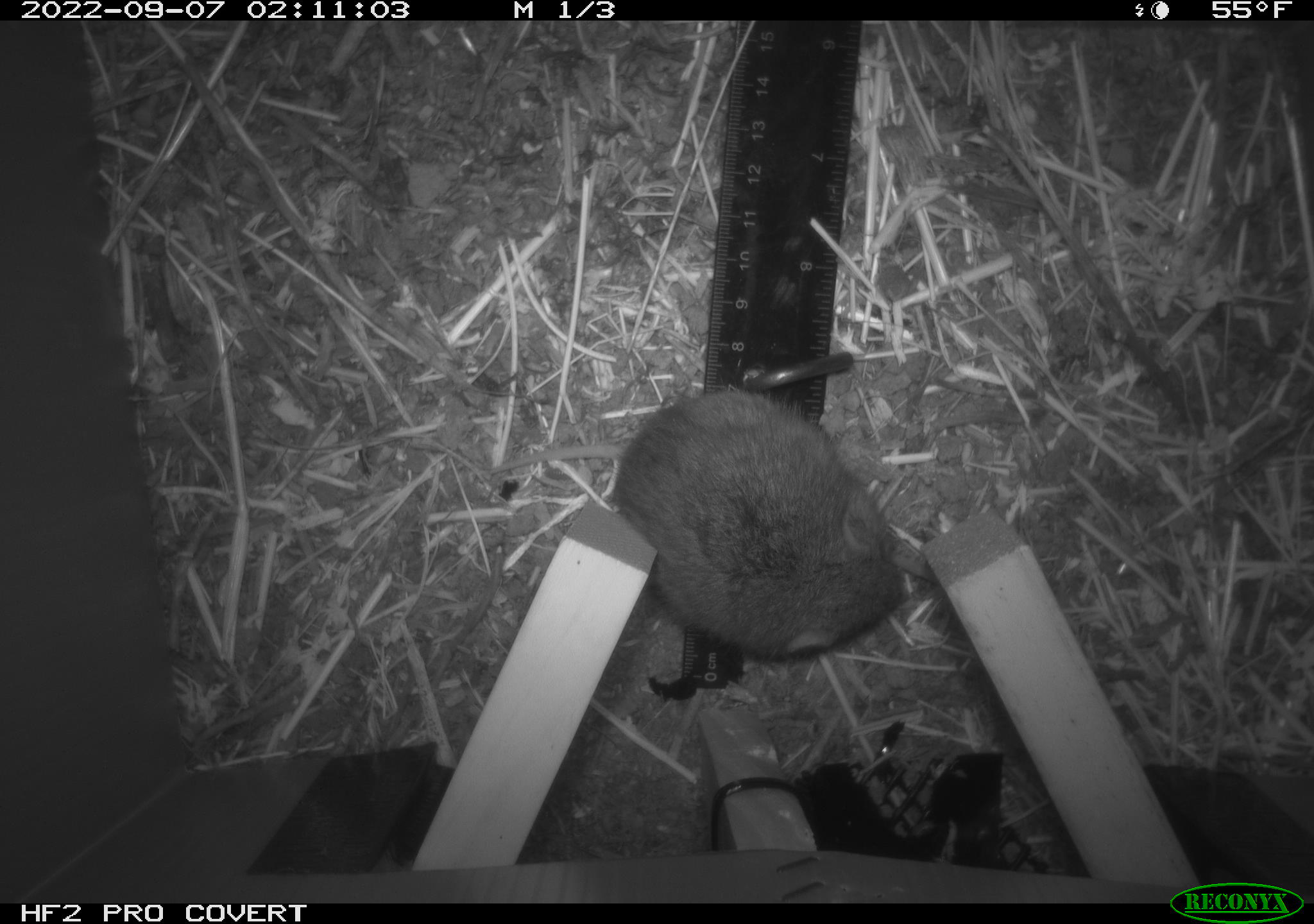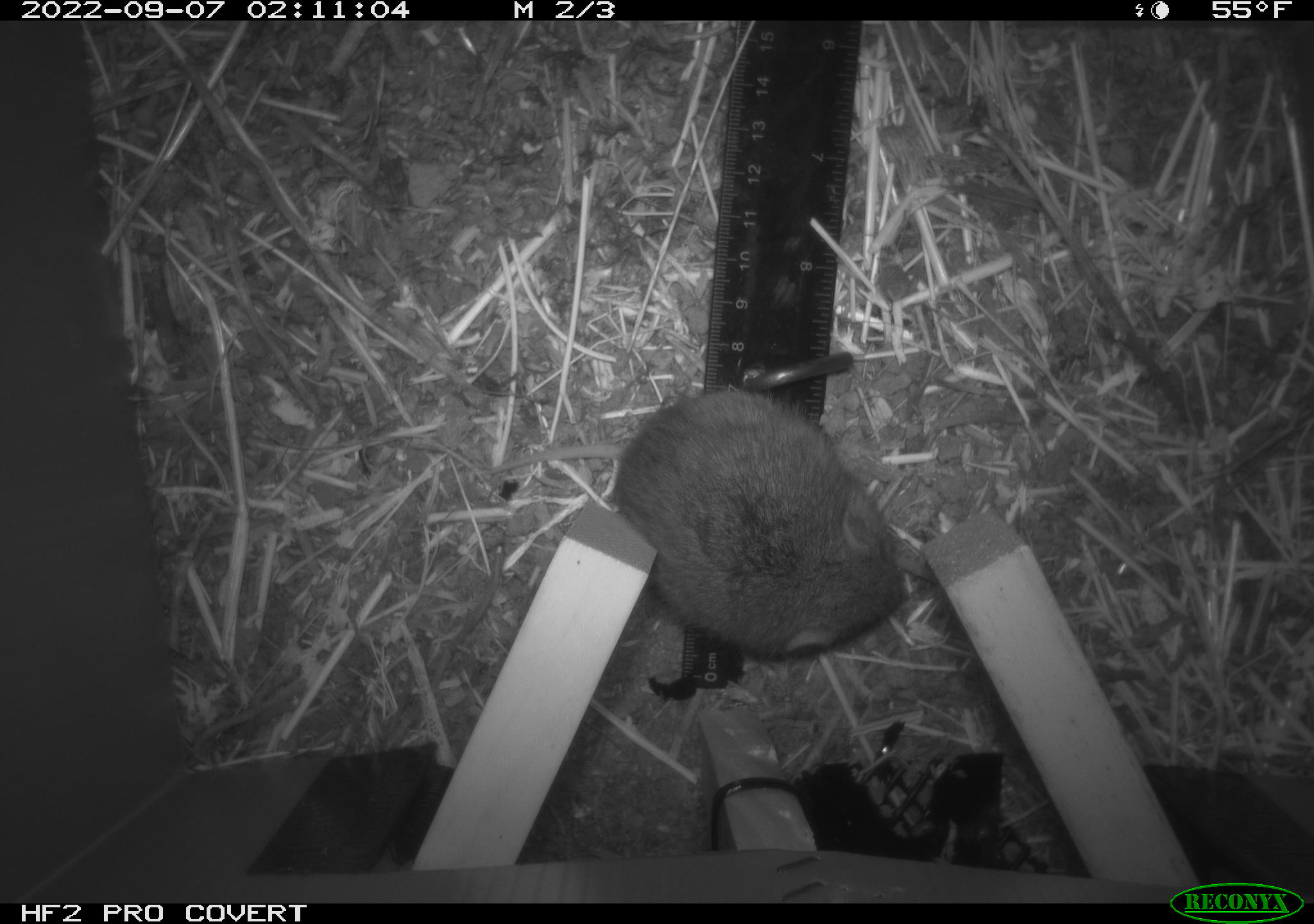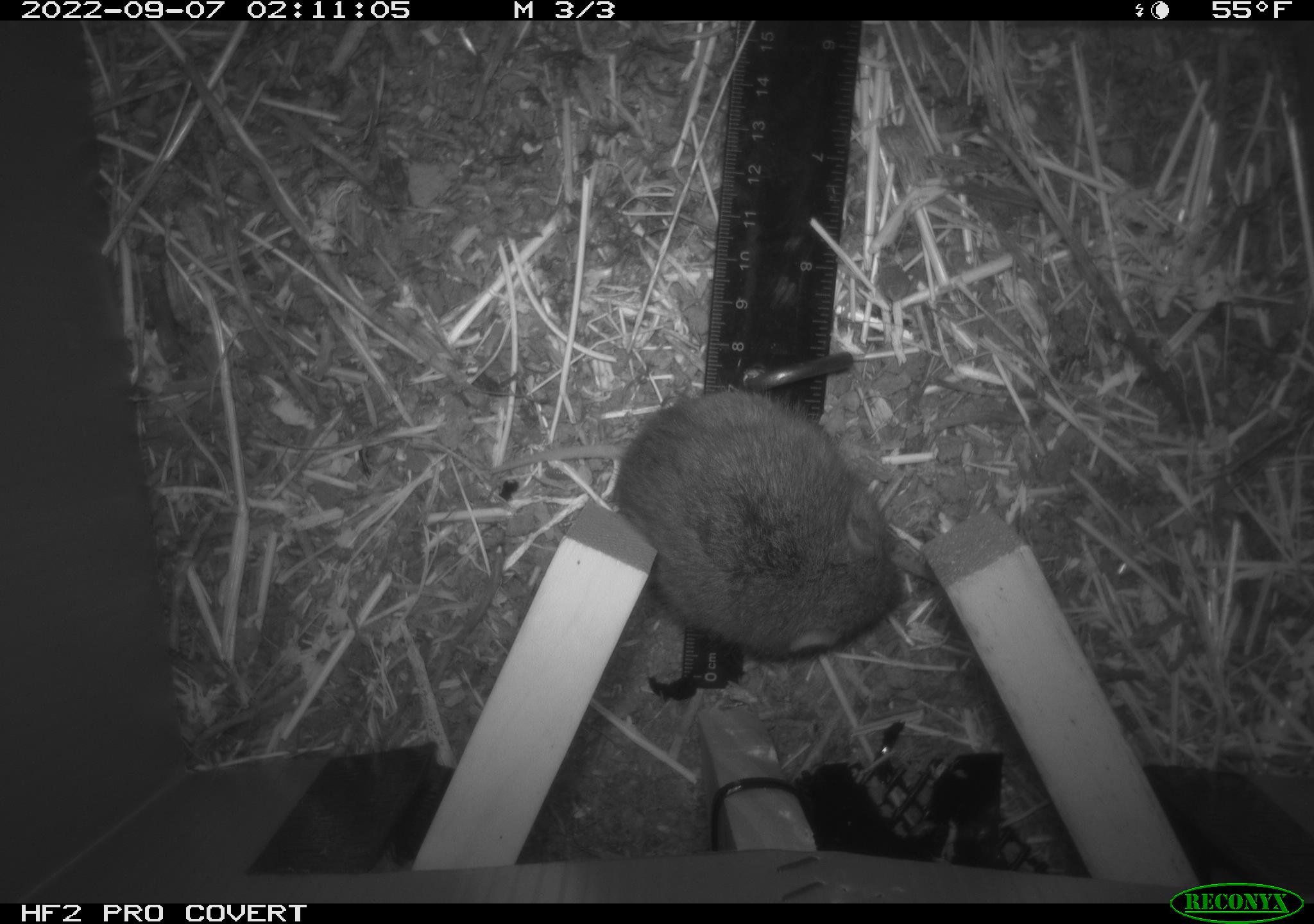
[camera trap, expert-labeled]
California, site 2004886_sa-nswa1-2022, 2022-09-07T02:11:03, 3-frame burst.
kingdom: Animalia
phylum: Chordata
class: Mammalia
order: Rodentia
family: Cricetidae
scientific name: Cricetidae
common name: hamsters, voles, lemmings, and allies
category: cricetidae family